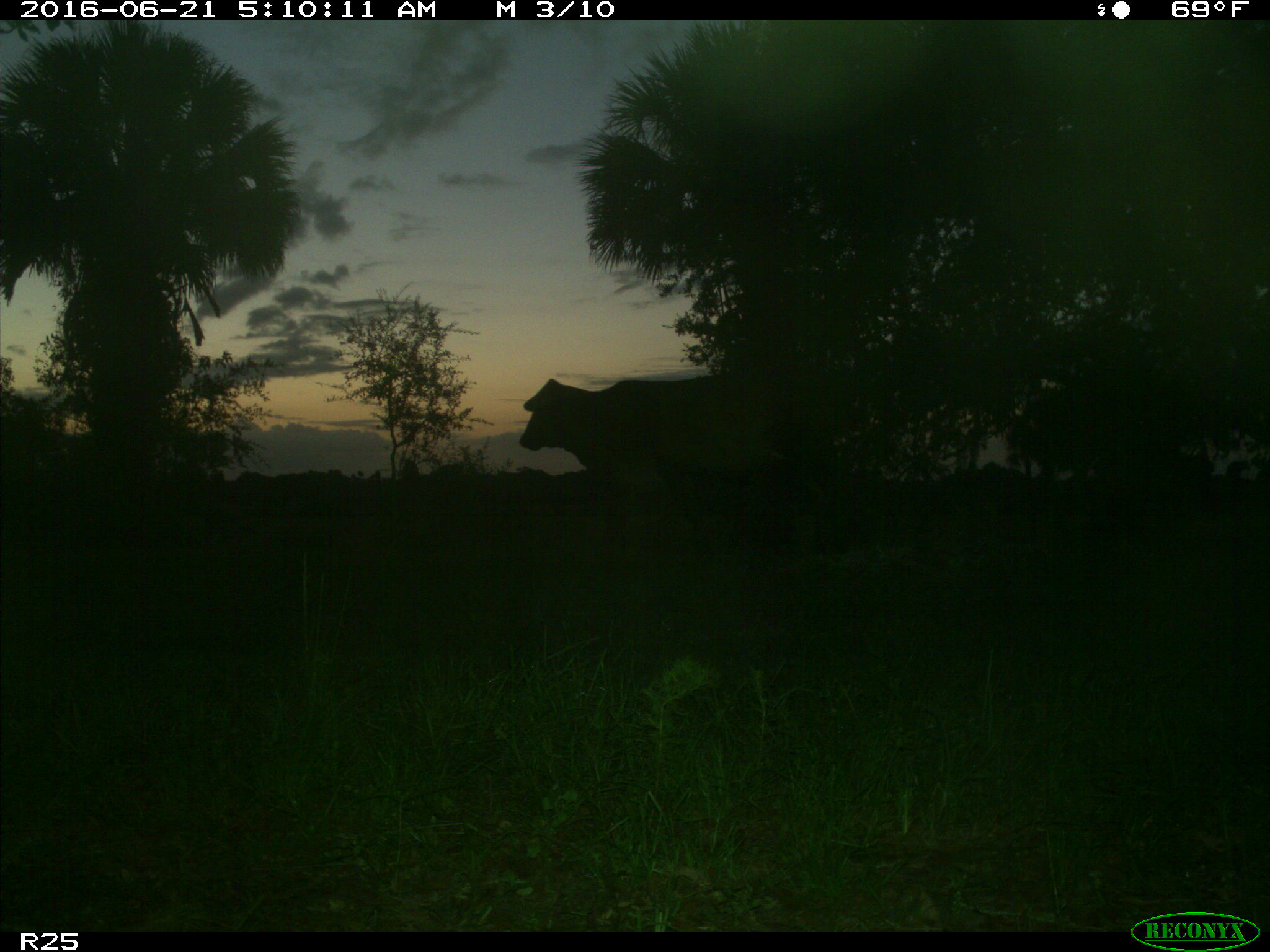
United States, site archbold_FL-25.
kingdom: Animalia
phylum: Chordata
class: Mammalia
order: Artiodactyla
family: Bovidae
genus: Bos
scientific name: Bos taurus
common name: domestic cow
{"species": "Bos taurus (domestic cow)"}